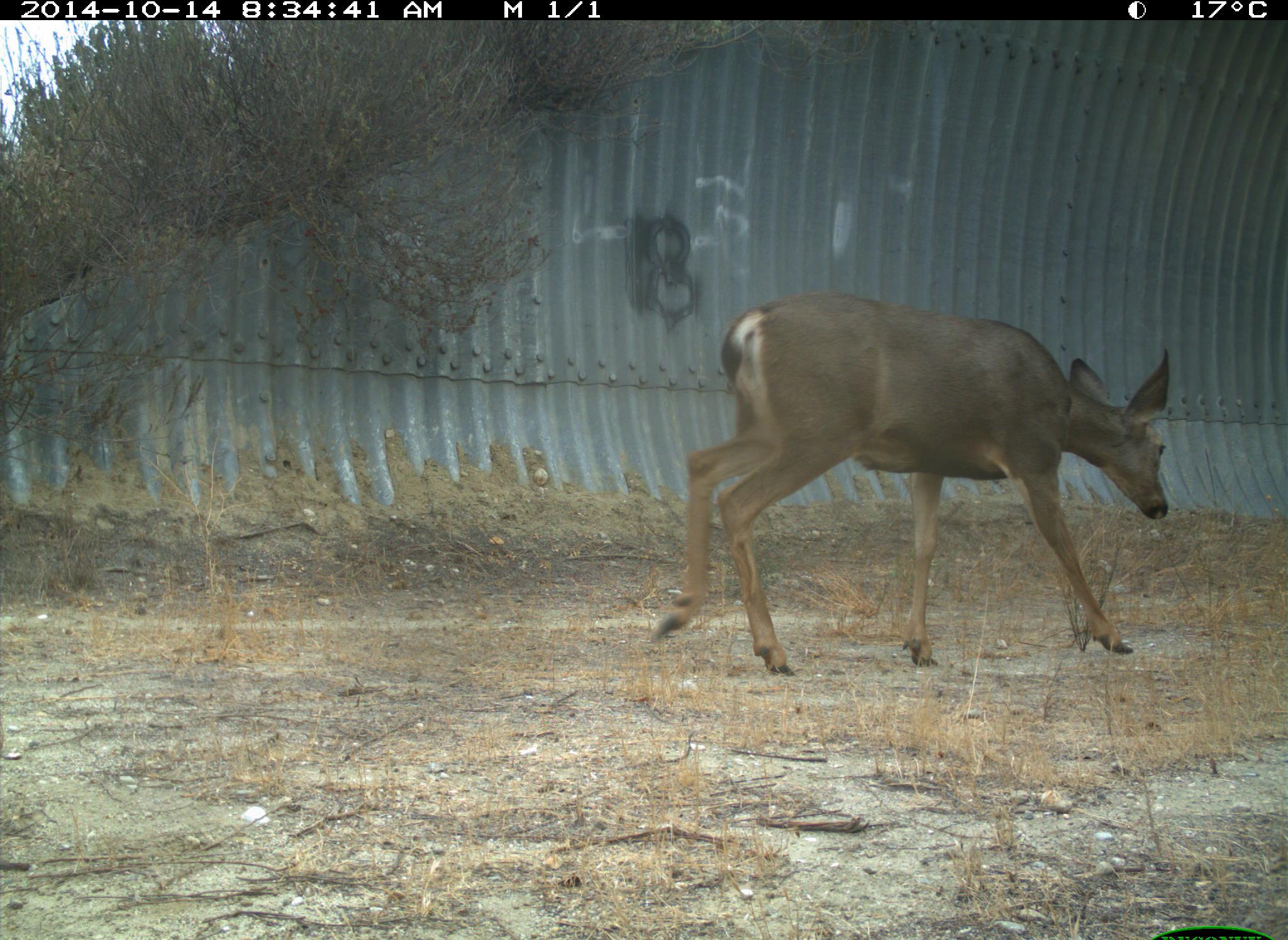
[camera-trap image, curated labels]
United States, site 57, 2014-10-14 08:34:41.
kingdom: Animalia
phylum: Chordata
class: Mammalia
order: Artiodactyla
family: Cervidae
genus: Odocoileus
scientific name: Odocoileus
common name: deer